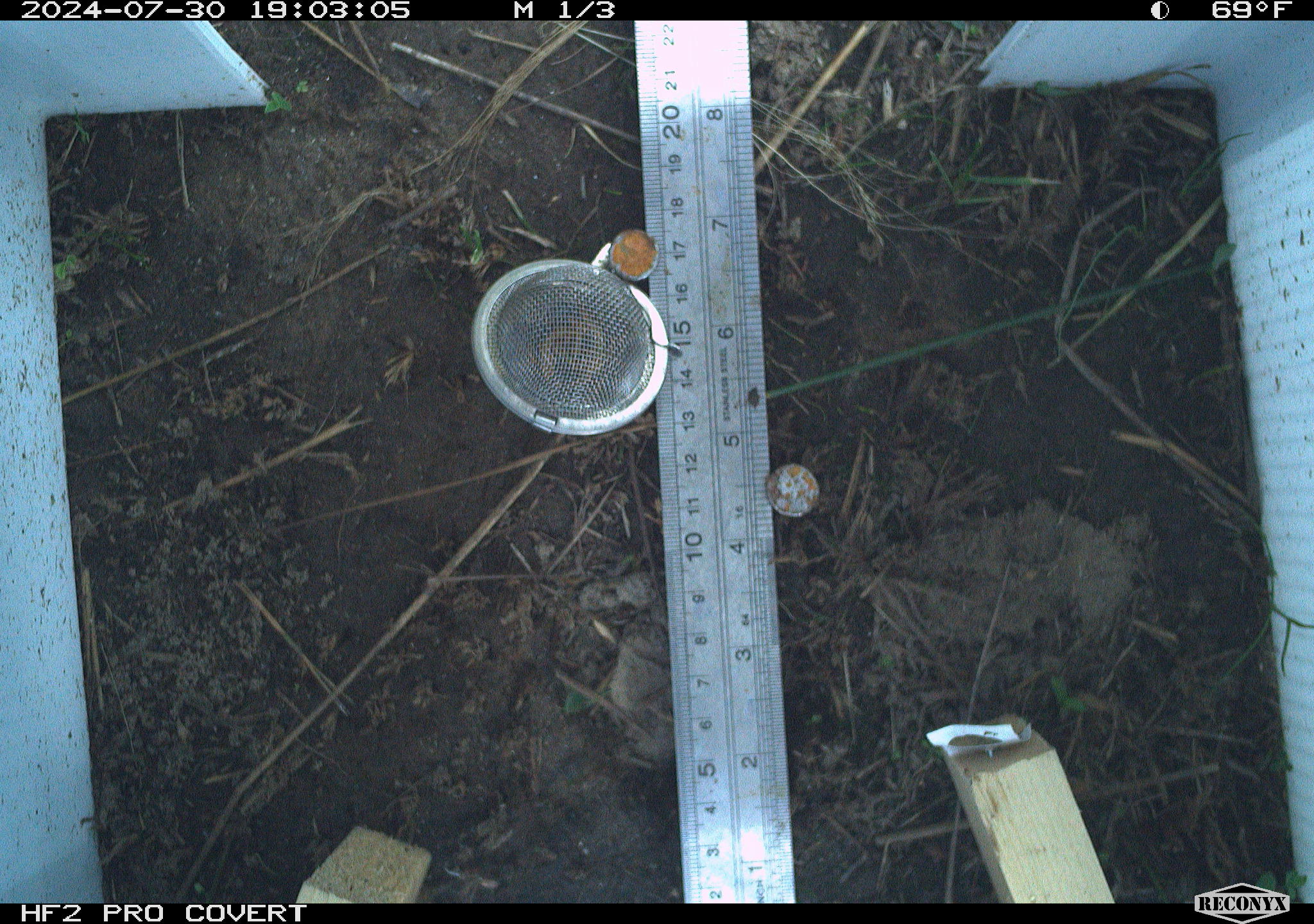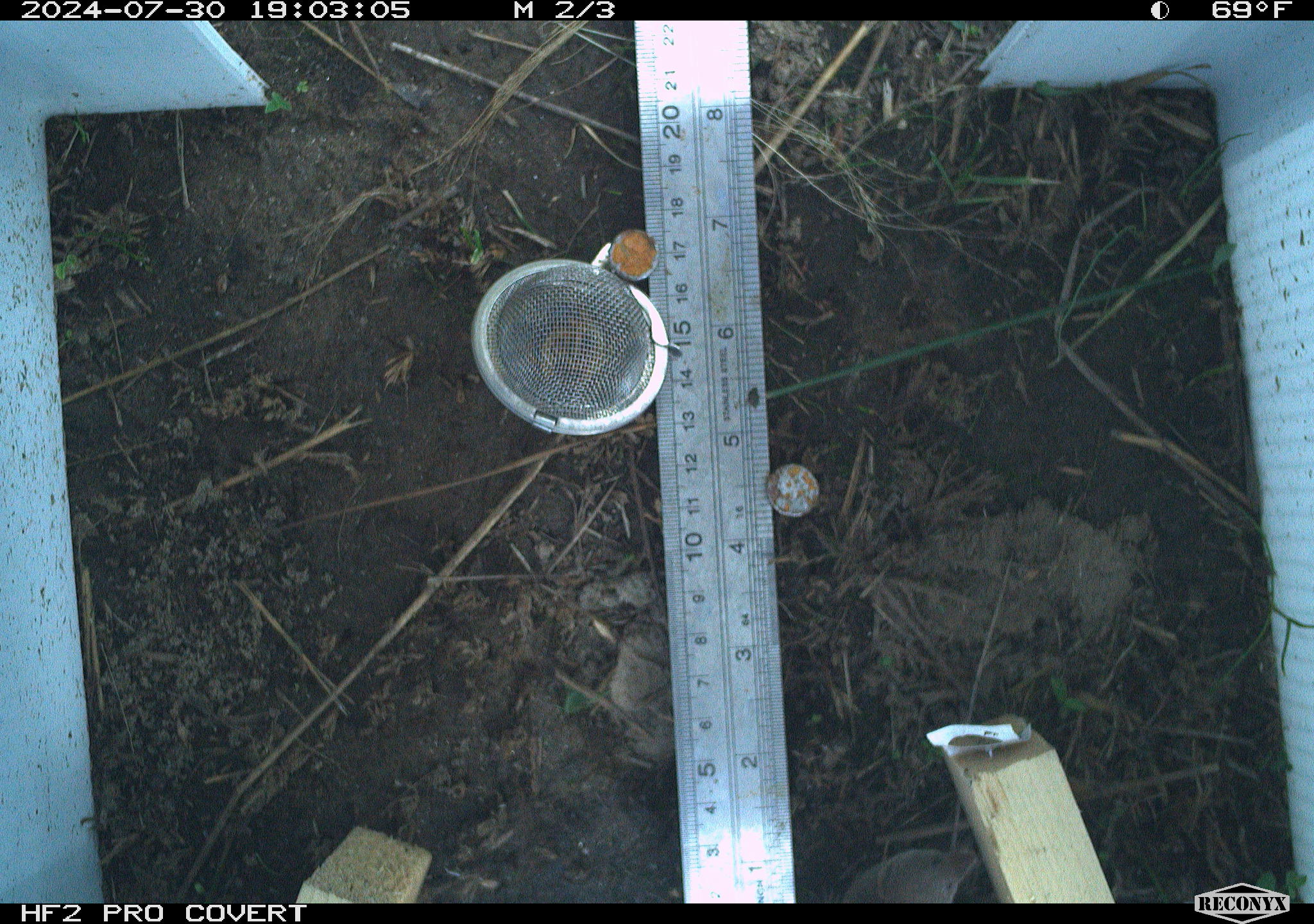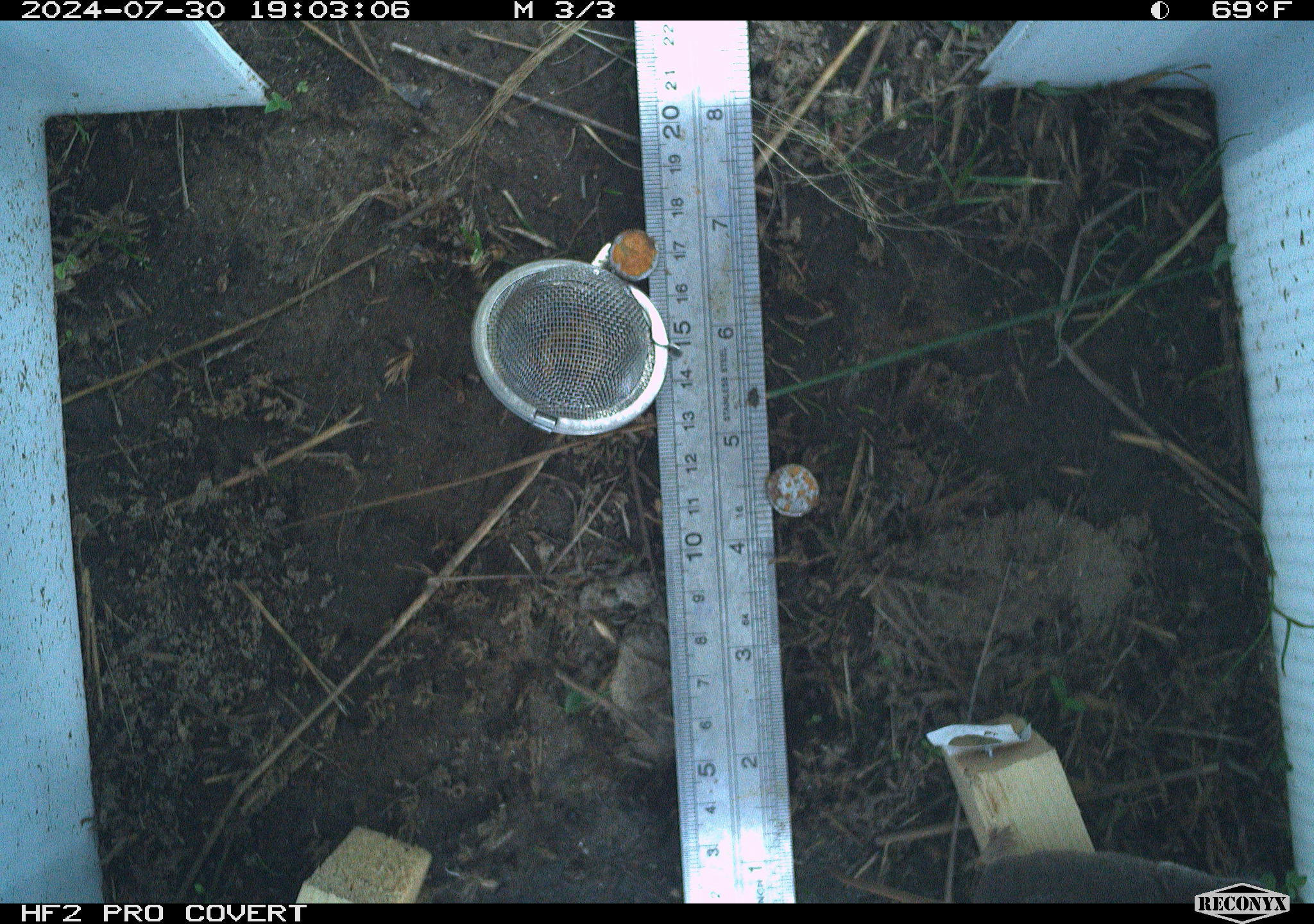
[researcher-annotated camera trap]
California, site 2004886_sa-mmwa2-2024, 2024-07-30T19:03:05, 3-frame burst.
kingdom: Animalia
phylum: Chordata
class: Mammalia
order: Eulipotyphla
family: Soricidae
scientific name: Soricidae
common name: shrews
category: soricidae family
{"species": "soricidae family (shrews) (Soricidae)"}